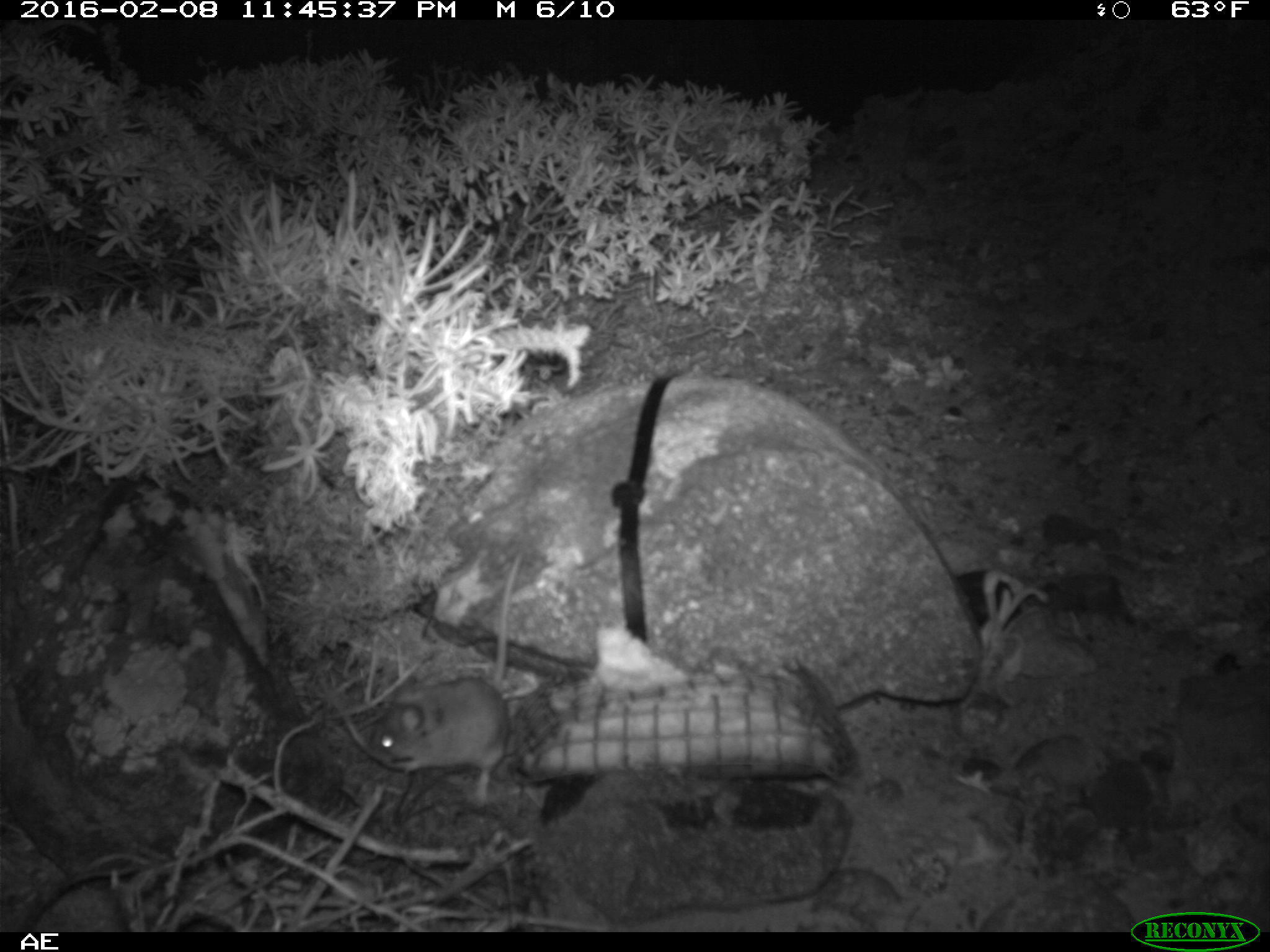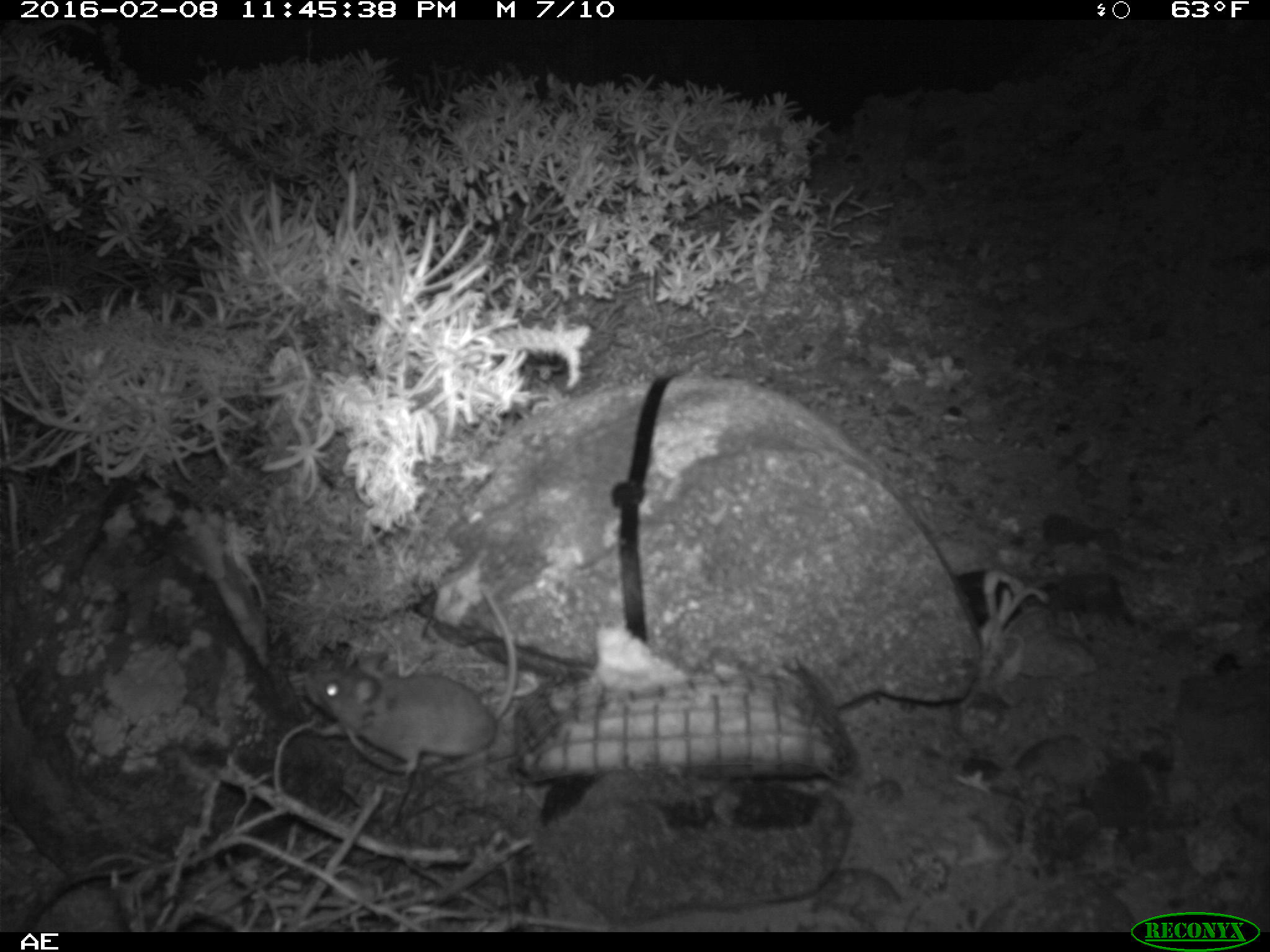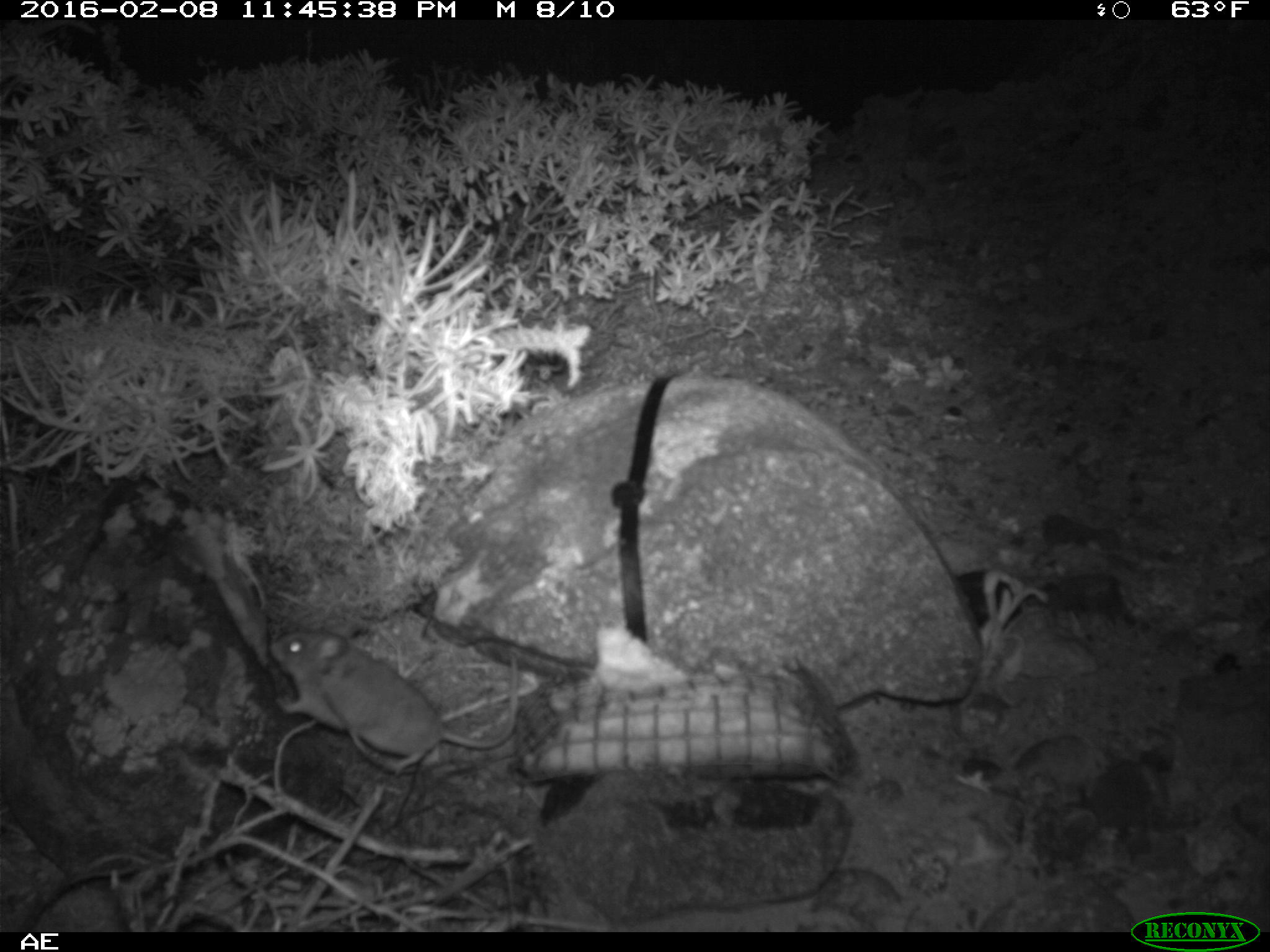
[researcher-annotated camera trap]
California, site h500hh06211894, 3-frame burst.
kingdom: Animalia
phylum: Chordata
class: Mammalia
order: Rodentia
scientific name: Rodentia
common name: rodent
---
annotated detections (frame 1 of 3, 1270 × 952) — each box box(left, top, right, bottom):
rodent: box(367, 554, 522, 808)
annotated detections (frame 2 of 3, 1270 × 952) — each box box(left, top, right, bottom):
rodent: box(312, 582, 517, 774)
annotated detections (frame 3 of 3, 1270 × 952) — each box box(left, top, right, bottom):
rodent: box(264, 624, 518, 765)